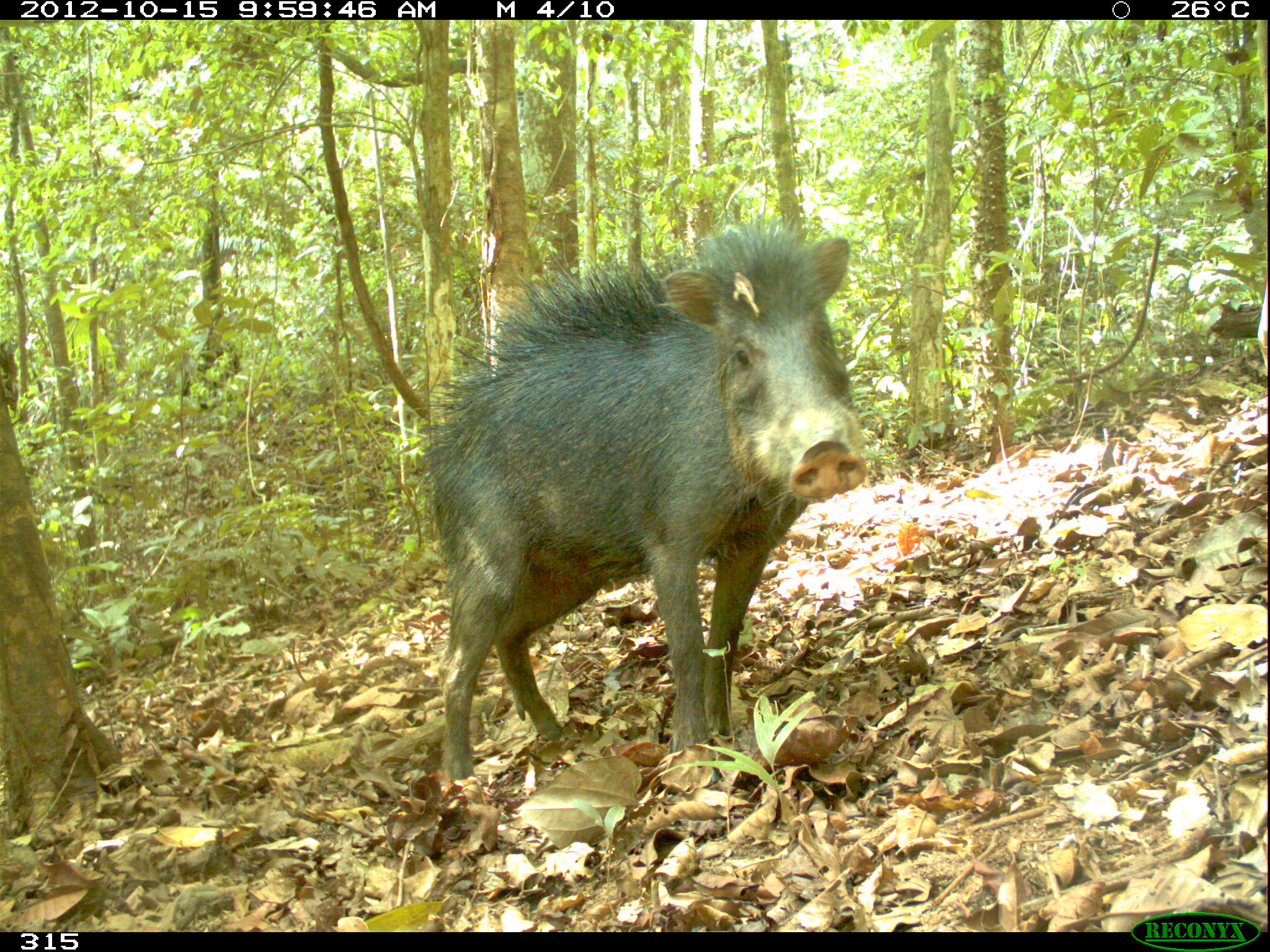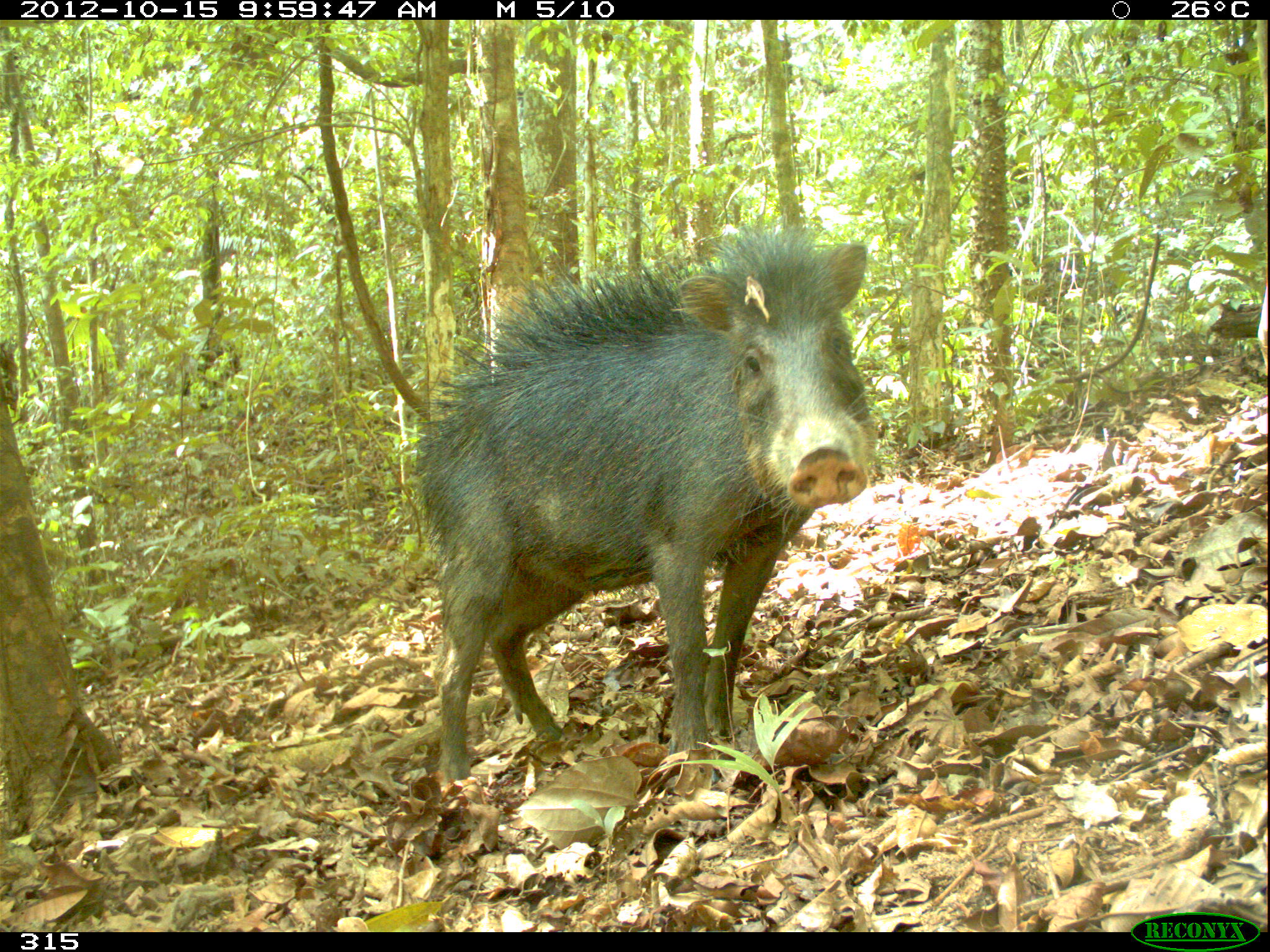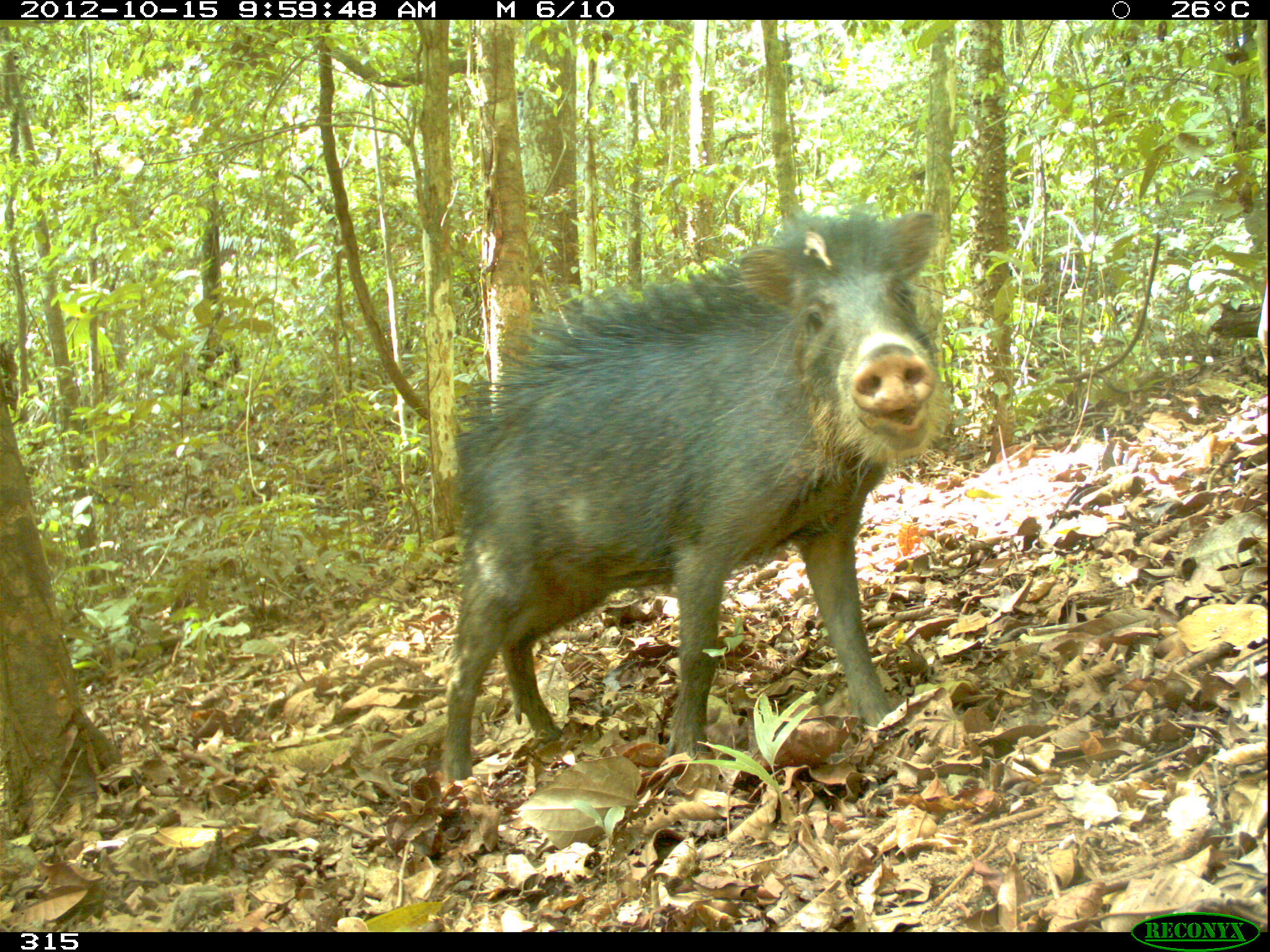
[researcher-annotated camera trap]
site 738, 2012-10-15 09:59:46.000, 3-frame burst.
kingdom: Animalia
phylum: Chordata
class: Mammalia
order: Artiodactyla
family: Tayassuidae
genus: Tayassu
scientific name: Tayassu pecari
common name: white-lipped peccary